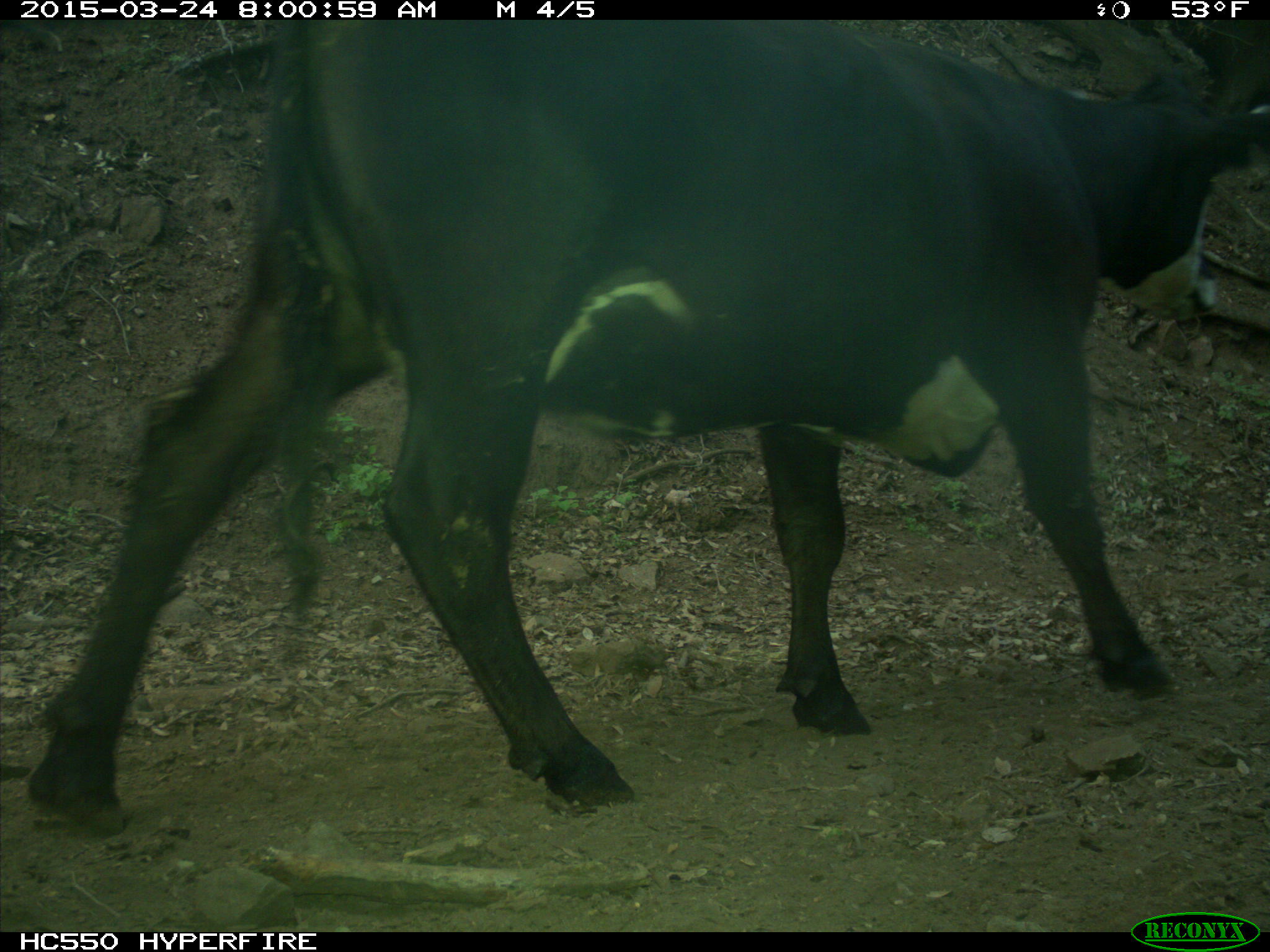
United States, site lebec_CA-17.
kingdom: Animalia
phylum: Chordata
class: Mammalia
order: Artiodactyla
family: Bovidae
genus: Bos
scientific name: Bos taurus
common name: domestic cow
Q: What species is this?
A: Bos taurus (domestic cow).